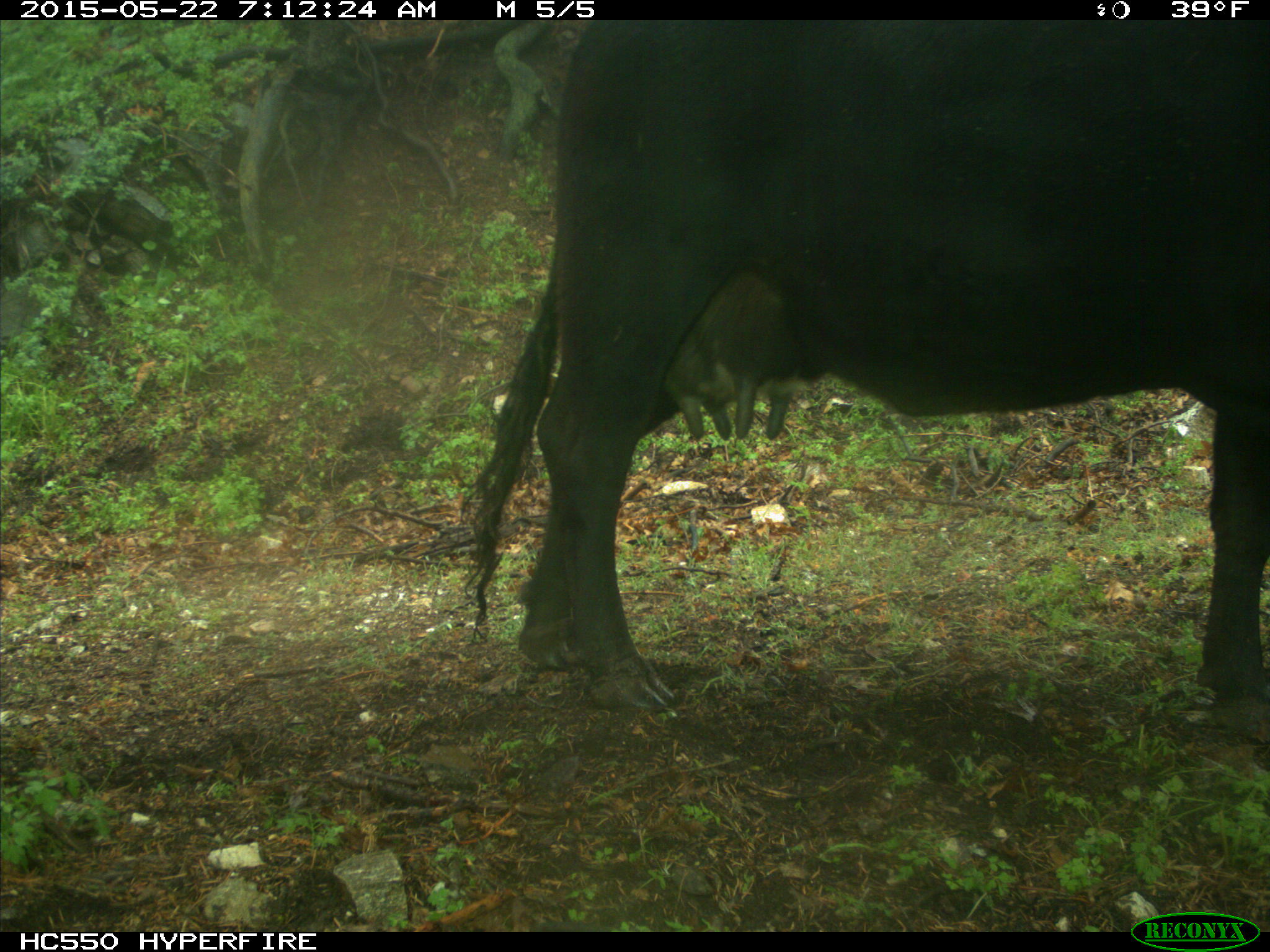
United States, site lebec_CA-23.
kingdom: Animalia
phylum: Chordata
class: Mammalia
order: Artiodactyla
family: Bovidae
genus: Bos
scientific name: Bos taurus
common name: domestic cow